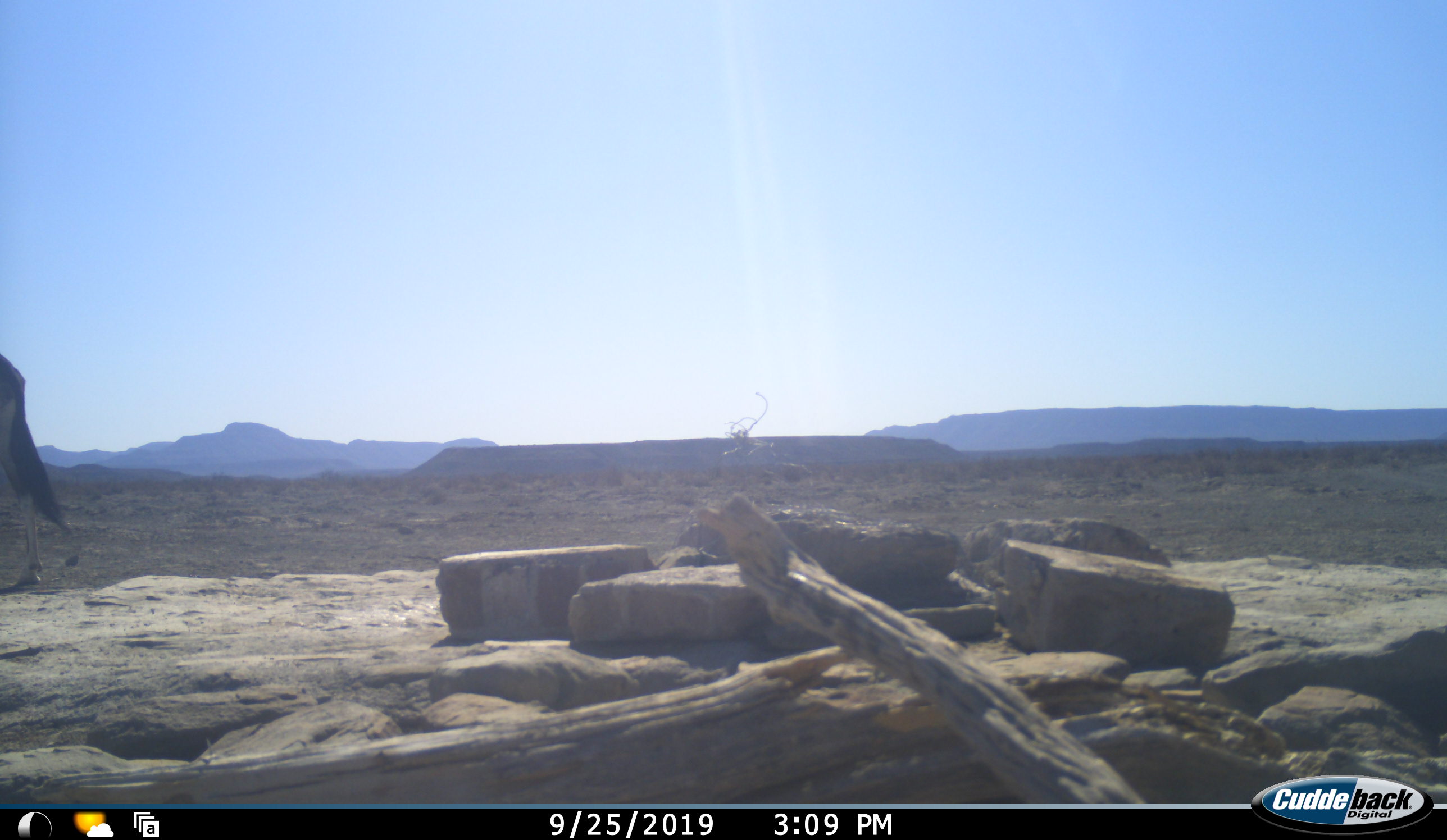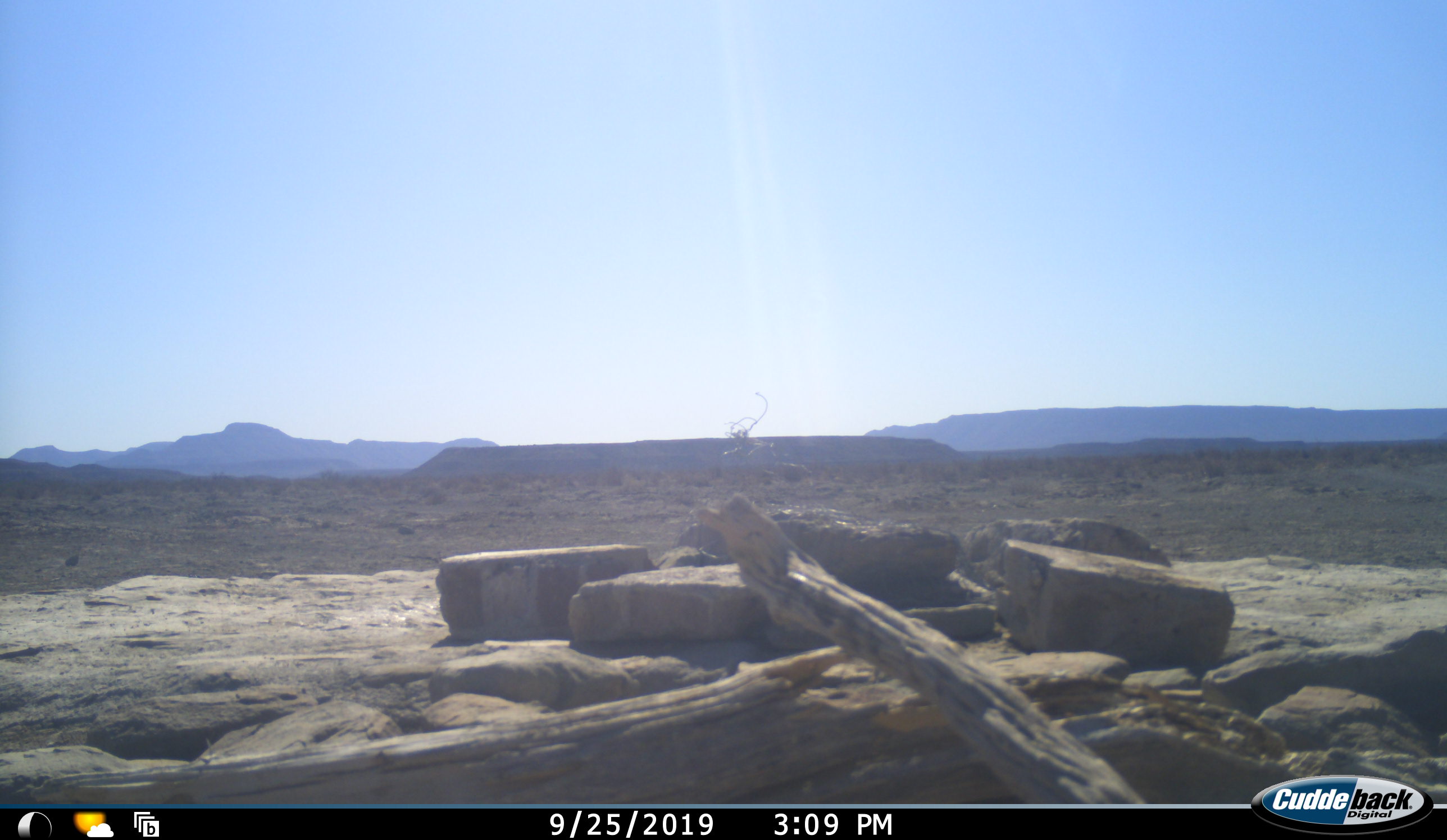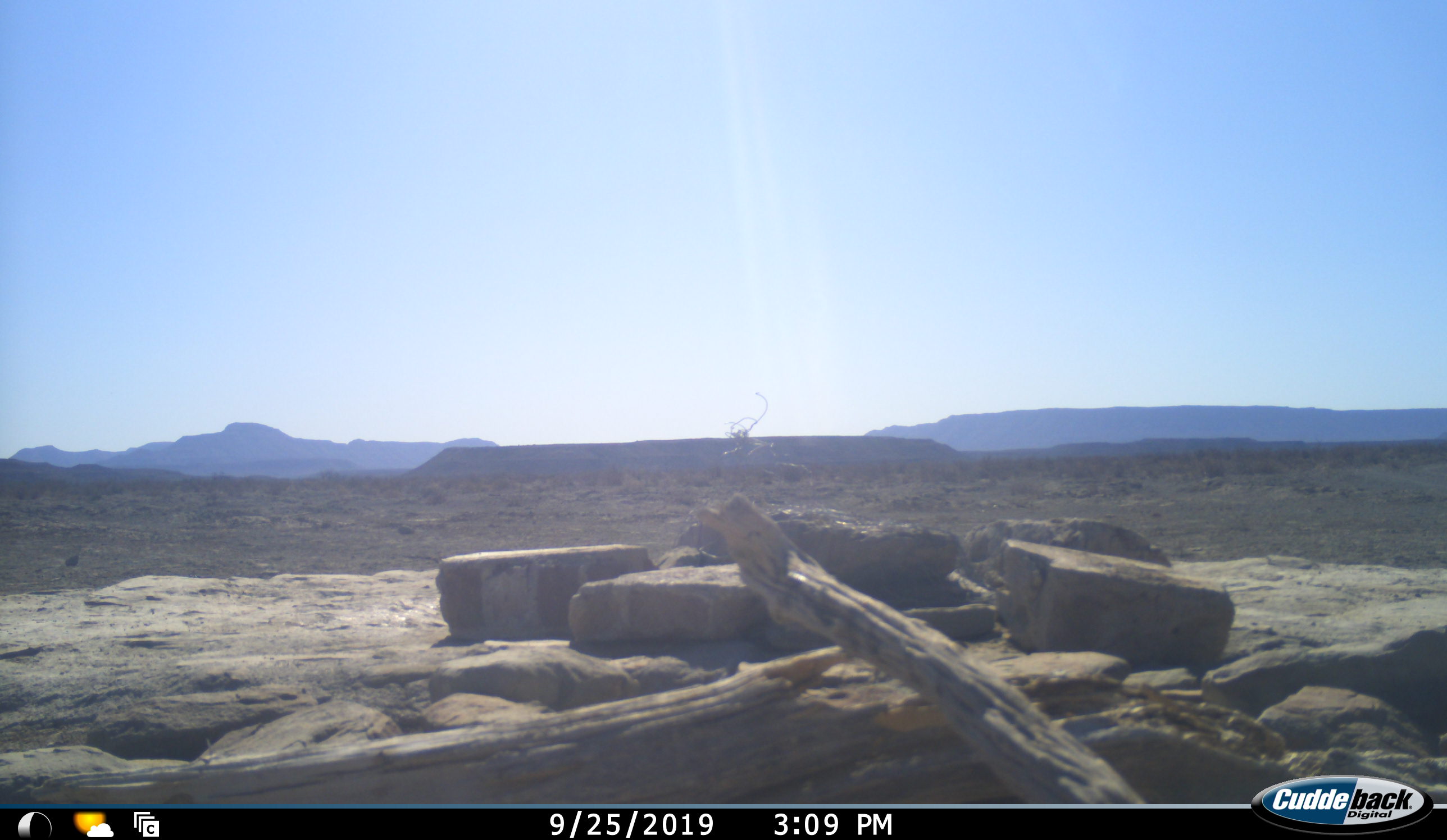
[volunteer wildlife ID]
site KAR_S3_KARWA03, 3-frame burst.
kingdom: Animalia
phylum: Chordata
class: Mammalia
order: Artiodactyla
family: Bovidae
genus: Oryx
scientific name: Oryx gazella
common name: gemsbok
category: oryx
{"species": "oryx (gemsbok) (Oryx gazella)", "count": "1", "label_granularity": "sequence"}